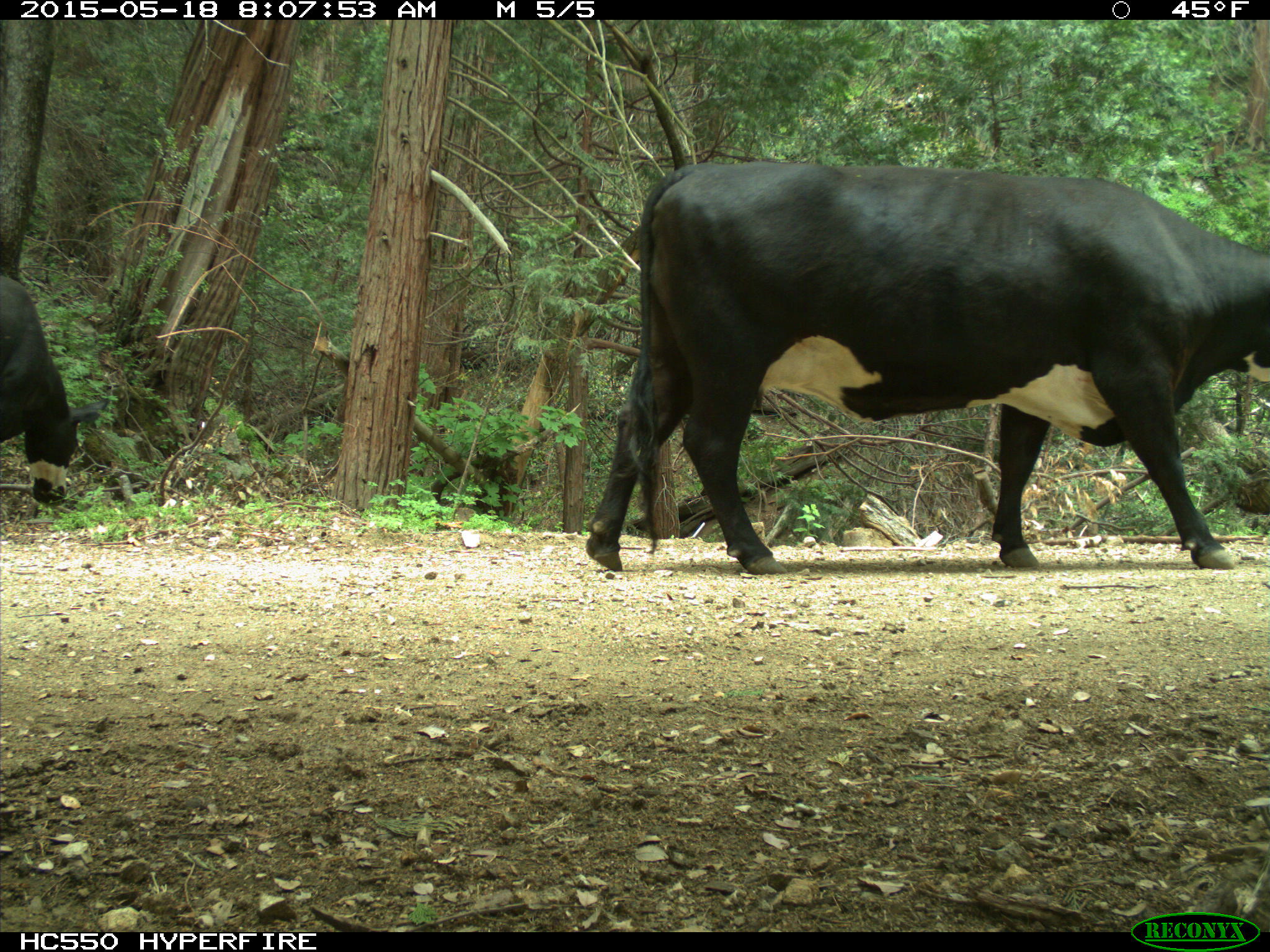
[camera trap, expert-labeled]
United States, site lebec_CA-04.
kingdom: Animalia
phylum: Chordata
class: Mammalia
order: Artiodactyla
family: Bovidae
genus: Bos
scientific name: Bos taurus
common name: domestic cow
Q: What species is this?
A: Bos taurus (domestic cow).